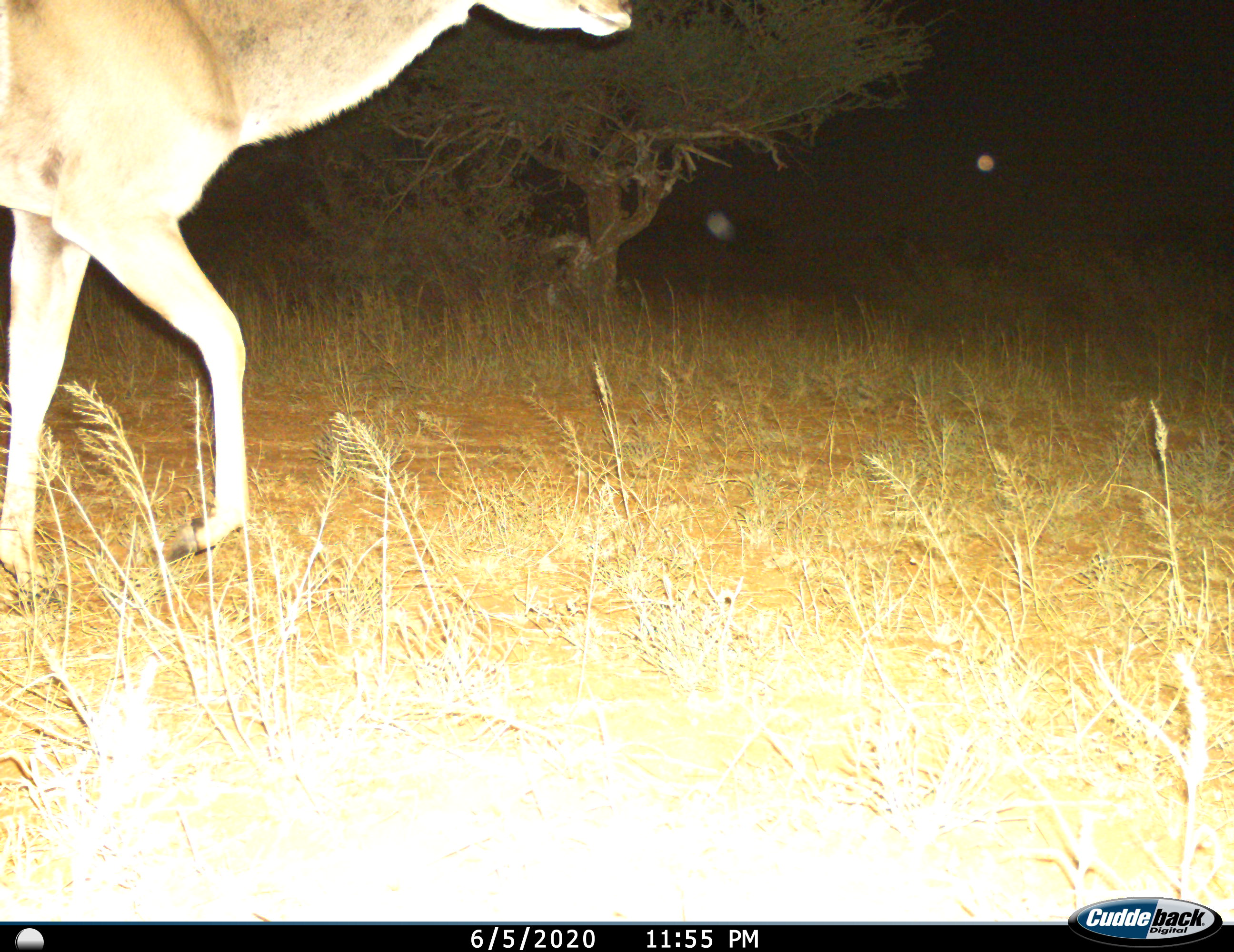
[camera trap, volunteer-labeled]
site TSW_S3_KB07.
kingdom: Animalia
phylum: Chordata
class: Mammalia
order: Artiodactyla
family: Bovidae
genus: Tragelaphus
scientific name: Tragelaphus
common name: kudu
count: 1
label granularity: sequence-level